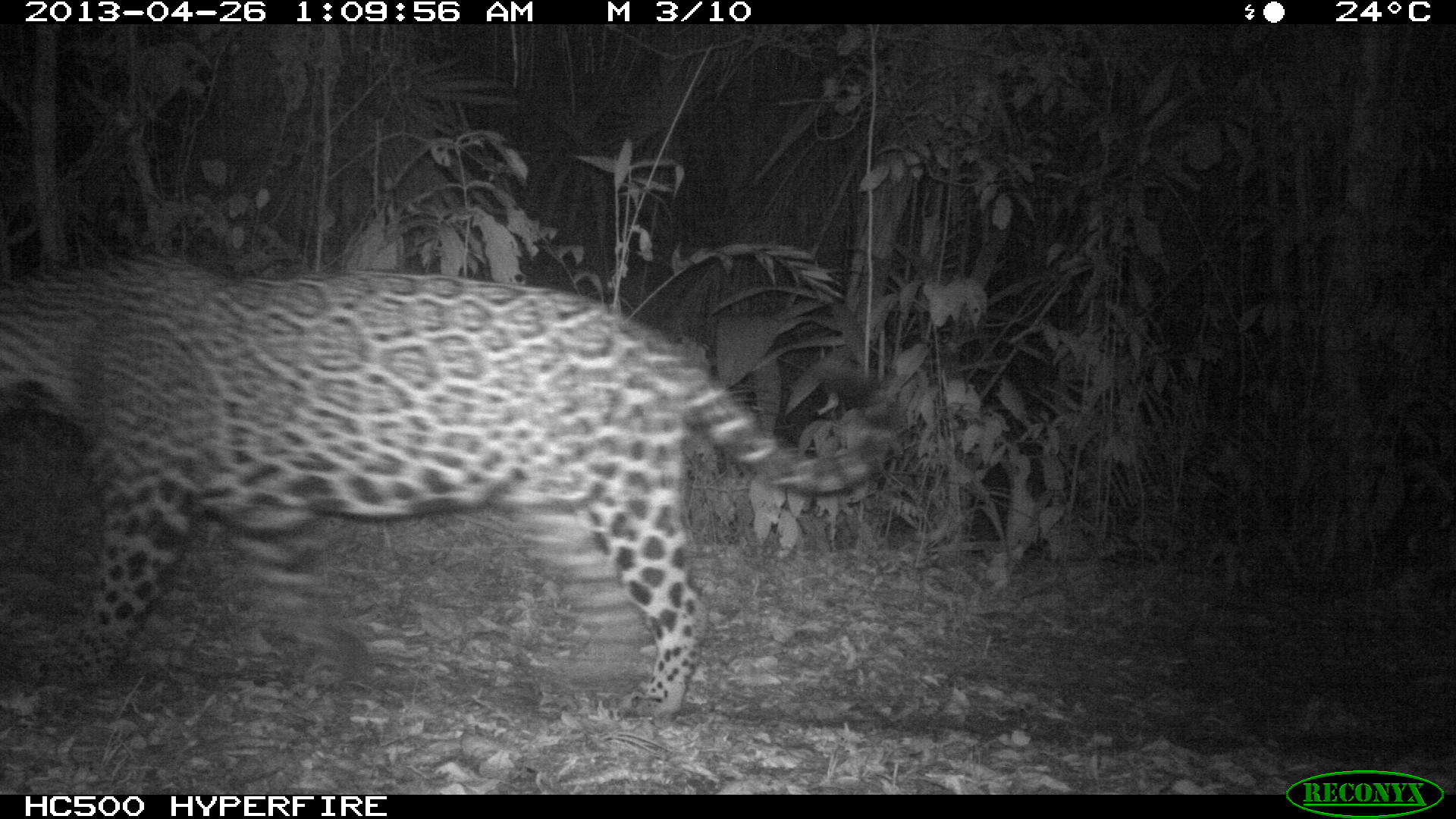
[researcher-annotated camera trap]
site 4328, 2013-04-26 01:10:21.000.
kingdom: Animalia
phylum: Chordata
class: Mammalia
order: Carnivora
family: Felidae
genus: Panthera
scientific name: Panthera onca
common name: jaguar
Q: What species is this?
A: Panthera onca (jaguar).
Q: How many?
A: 1.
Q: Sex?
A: Male.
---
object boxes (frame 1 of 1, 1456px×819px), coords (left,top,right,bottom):
panthera onca: (0,250,898,721)